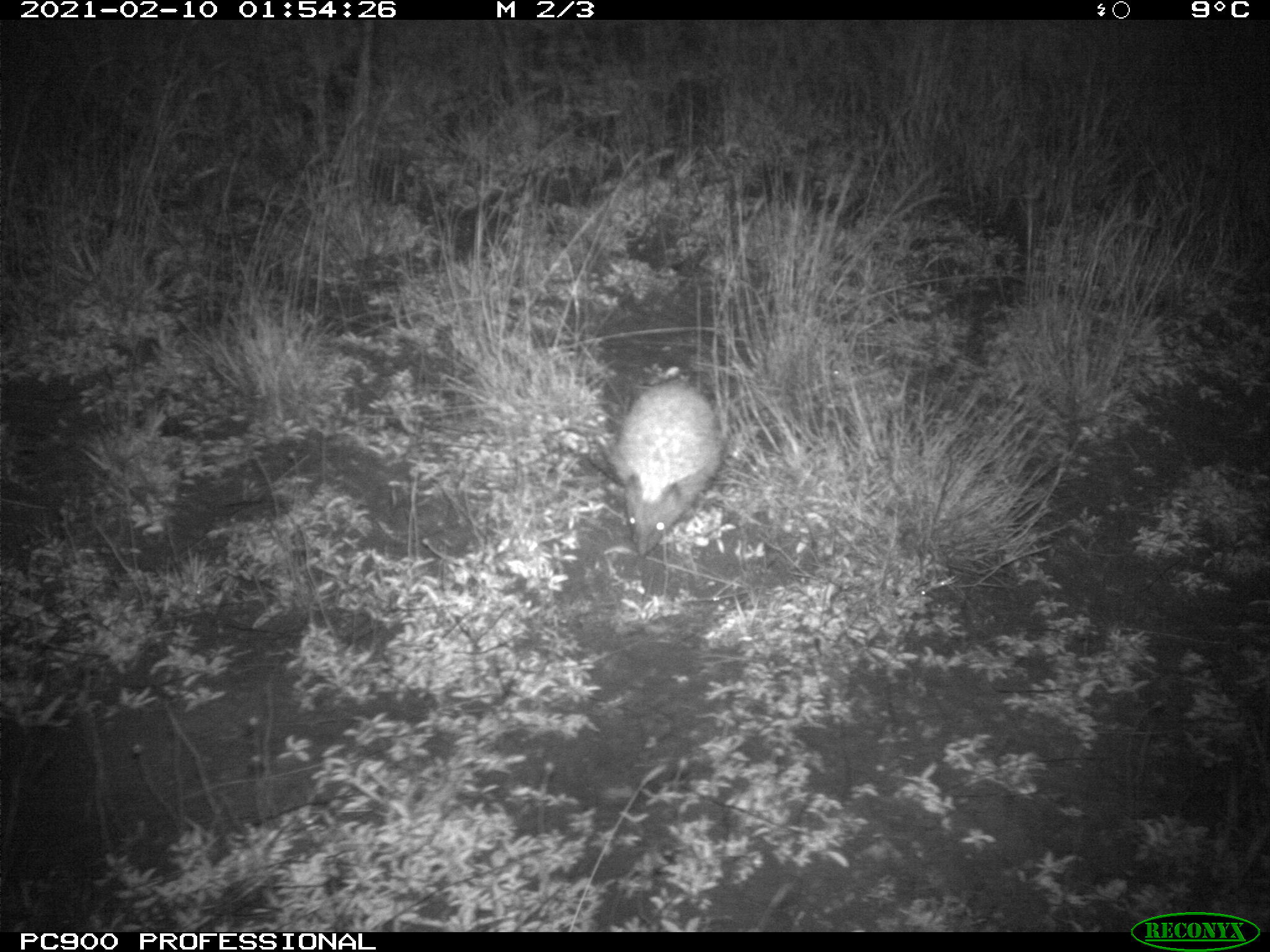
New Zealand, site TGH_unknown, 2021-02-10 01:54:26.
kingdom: Animalia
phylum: Chordata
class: Mammalia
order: Eulipotyphla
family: Erinaceidae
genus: Erinaceus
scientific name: Erinaceus europaeus europaeus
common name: european hedgehog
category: hedgehog